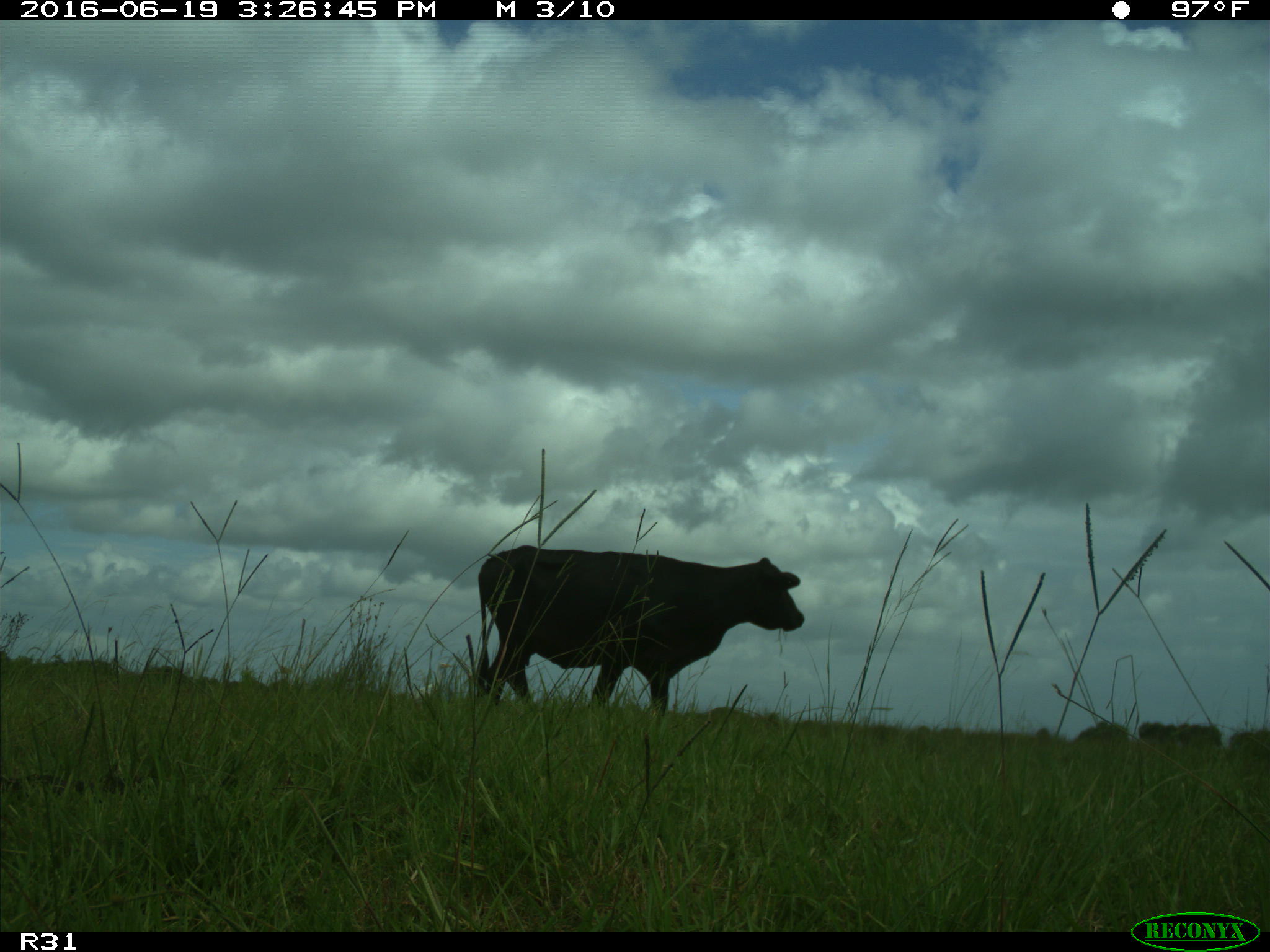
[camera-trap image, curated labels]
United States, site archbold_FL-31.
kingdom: Animalia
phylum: Chordata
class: Mammalia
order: Artiodactyla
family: Bovidae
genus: Bos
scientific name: Bos taurus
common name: domestic cow